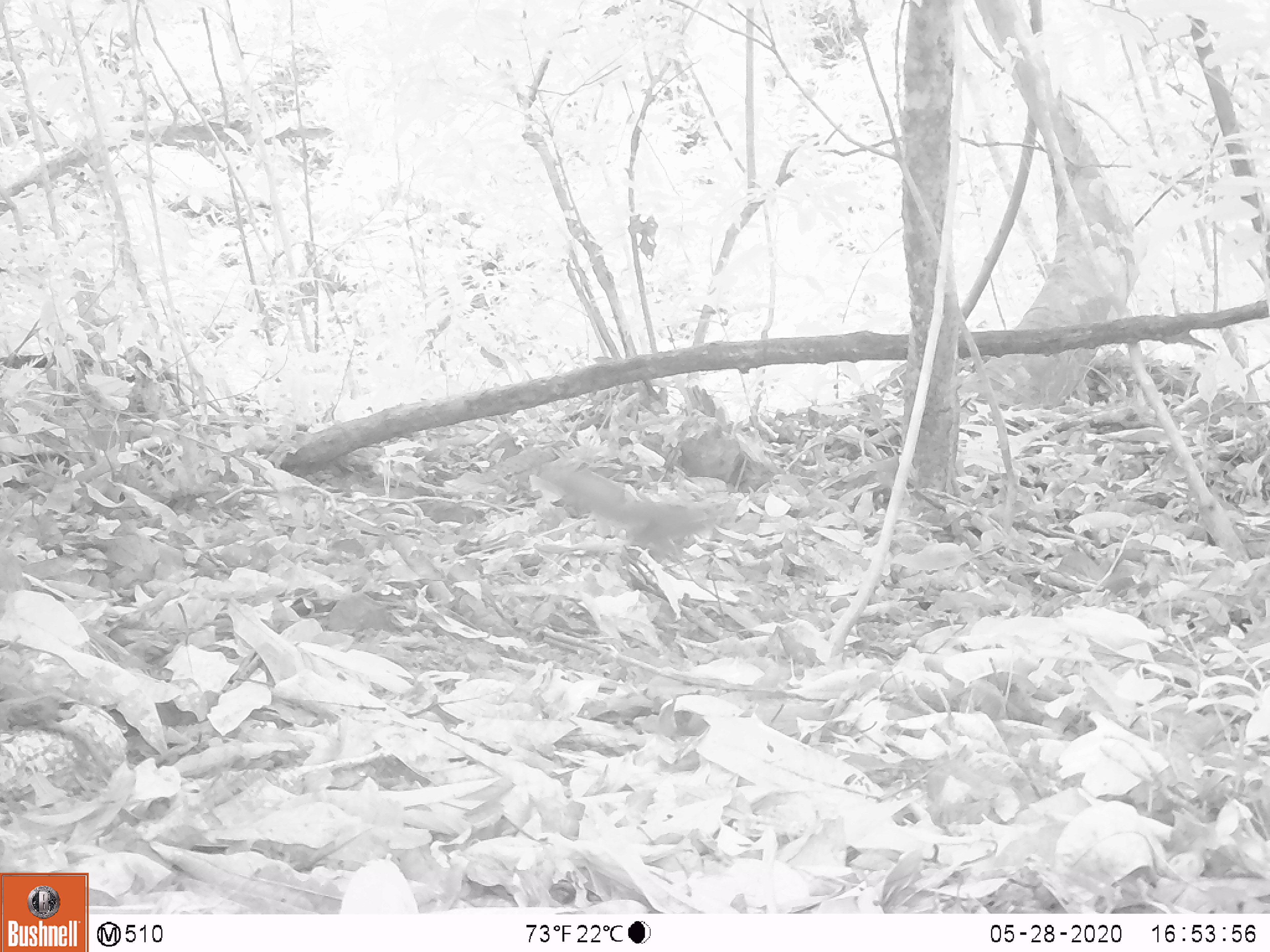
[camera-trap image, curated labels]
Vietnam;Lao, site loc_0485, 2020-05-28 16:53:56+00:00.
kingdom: Animalia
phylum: Chordata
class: Mammalia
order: Rodentia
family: Sciuridae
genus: Sciurus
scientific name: Sciurus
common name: squirrel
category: unidentified squirrel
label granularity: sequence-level